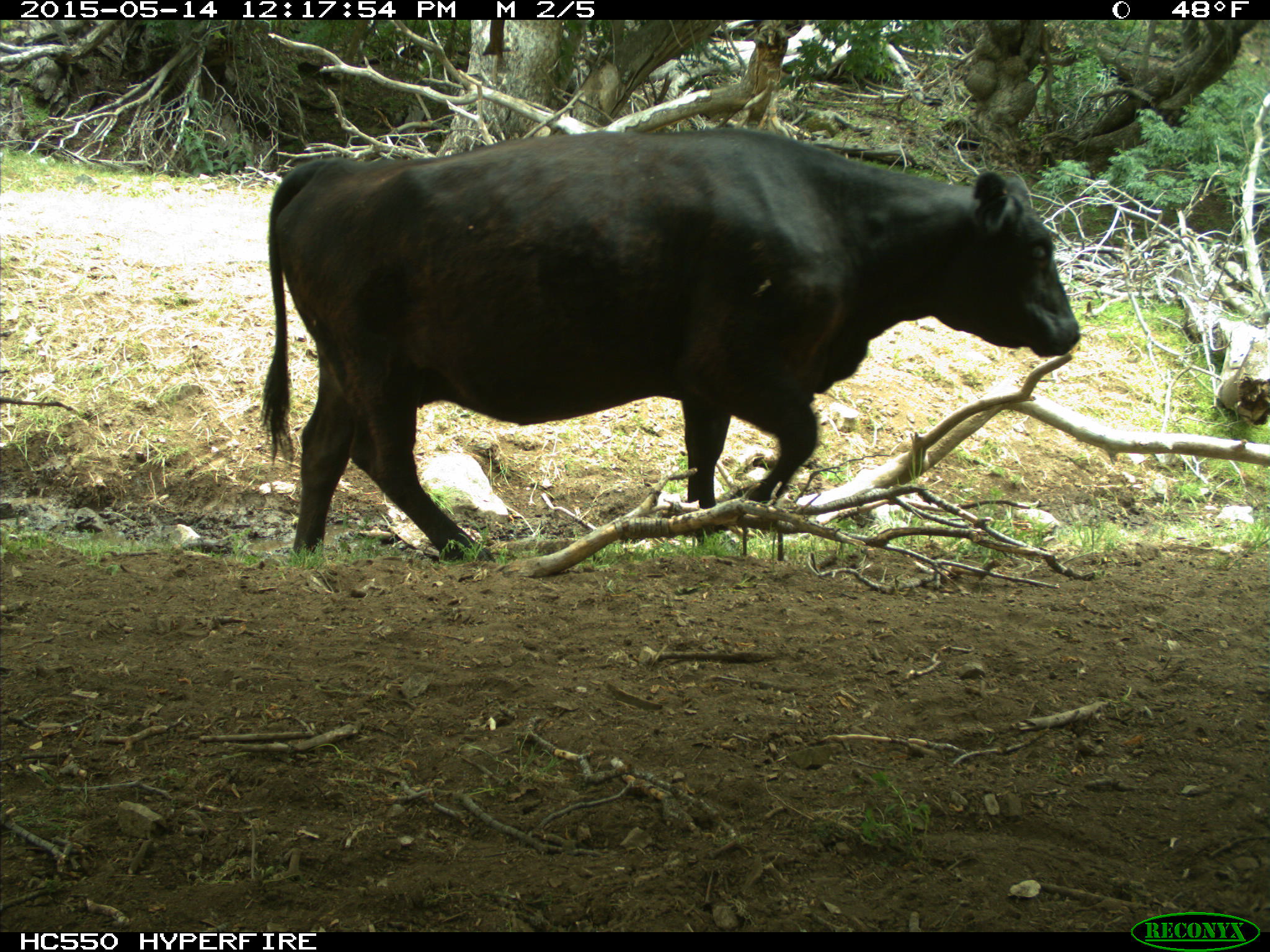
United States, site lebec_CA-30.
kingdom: Animalia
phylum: Chordata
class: Mammalia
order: Artiodactyla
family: Bovidae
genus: Bos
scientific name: Bos taurus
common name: domestic cow